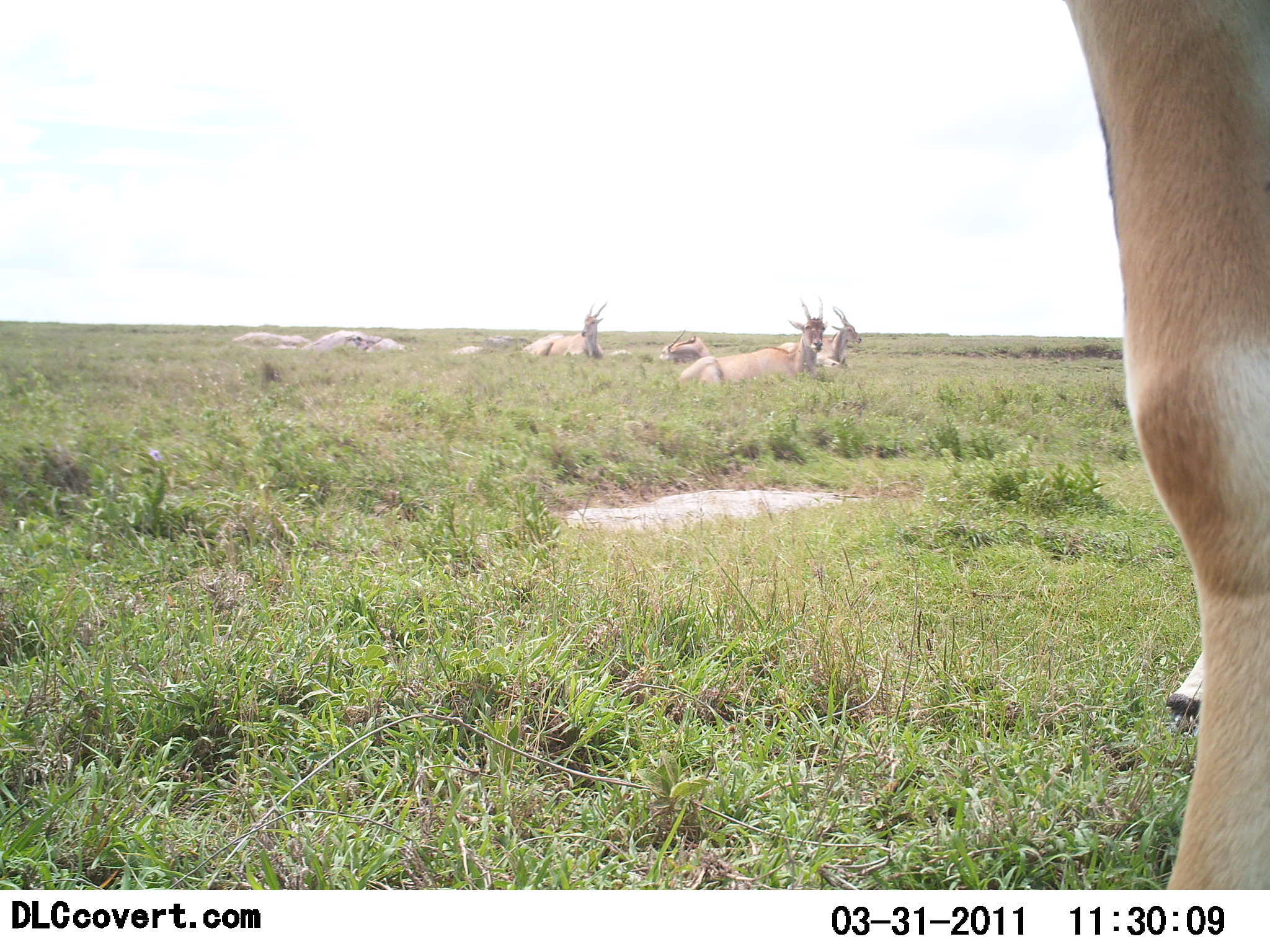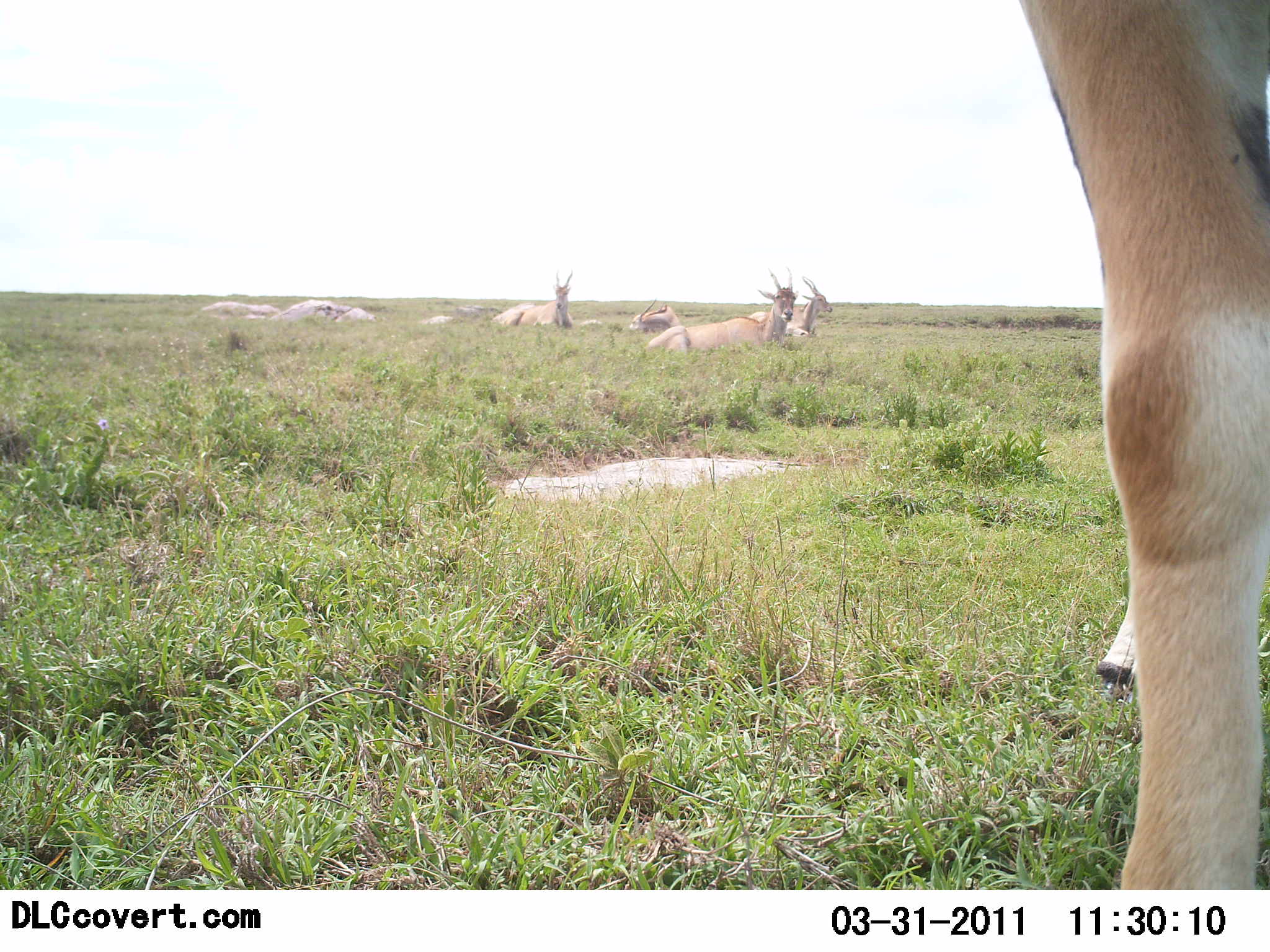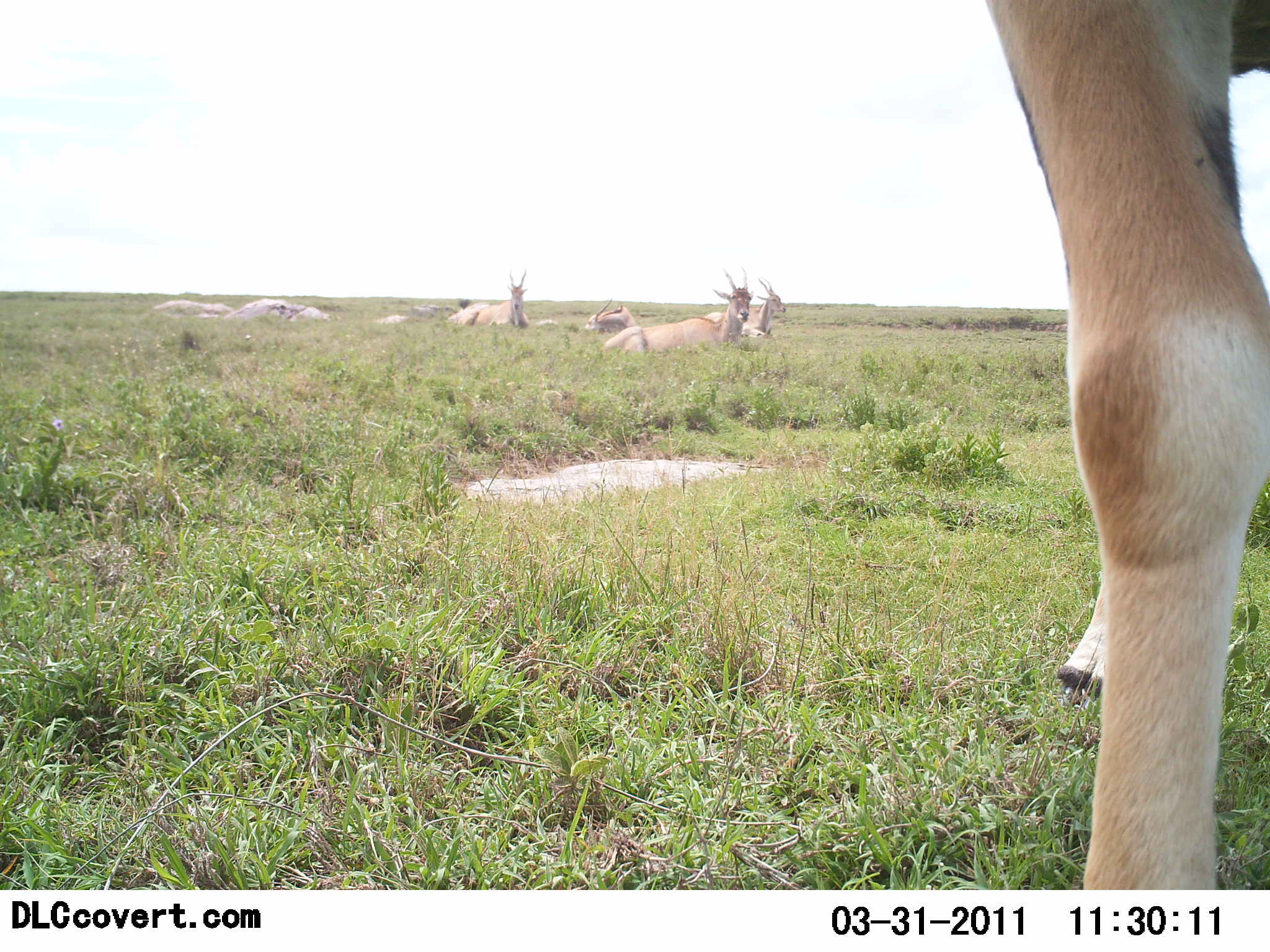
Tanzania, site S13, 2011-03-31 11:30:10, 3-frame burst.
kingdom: Animalia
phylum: Chordata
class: Mammalia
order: Artiodactyla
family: Bovidae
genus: Tragelaphus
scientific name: Tragelaphus oryx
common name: eland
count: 5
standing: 70%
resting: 100%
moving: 0%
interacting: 0%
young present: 0%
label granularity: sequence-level